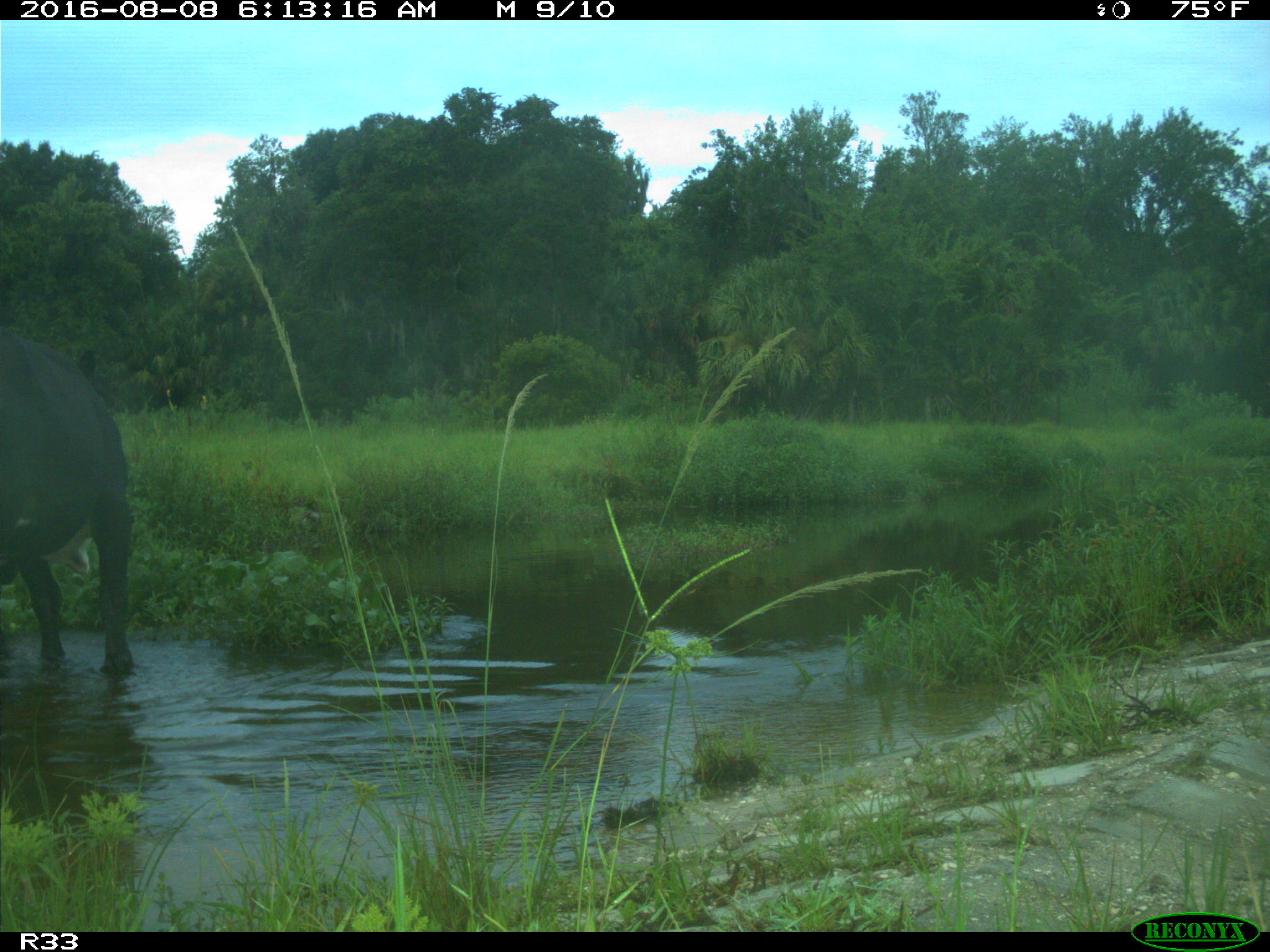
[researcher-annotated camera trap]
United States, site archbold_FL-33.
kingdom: Animalia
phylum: Chordata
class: Mammalia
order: Artiodactyla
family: Bovidae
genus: Bos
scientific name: Bos taurus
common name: domestic cow